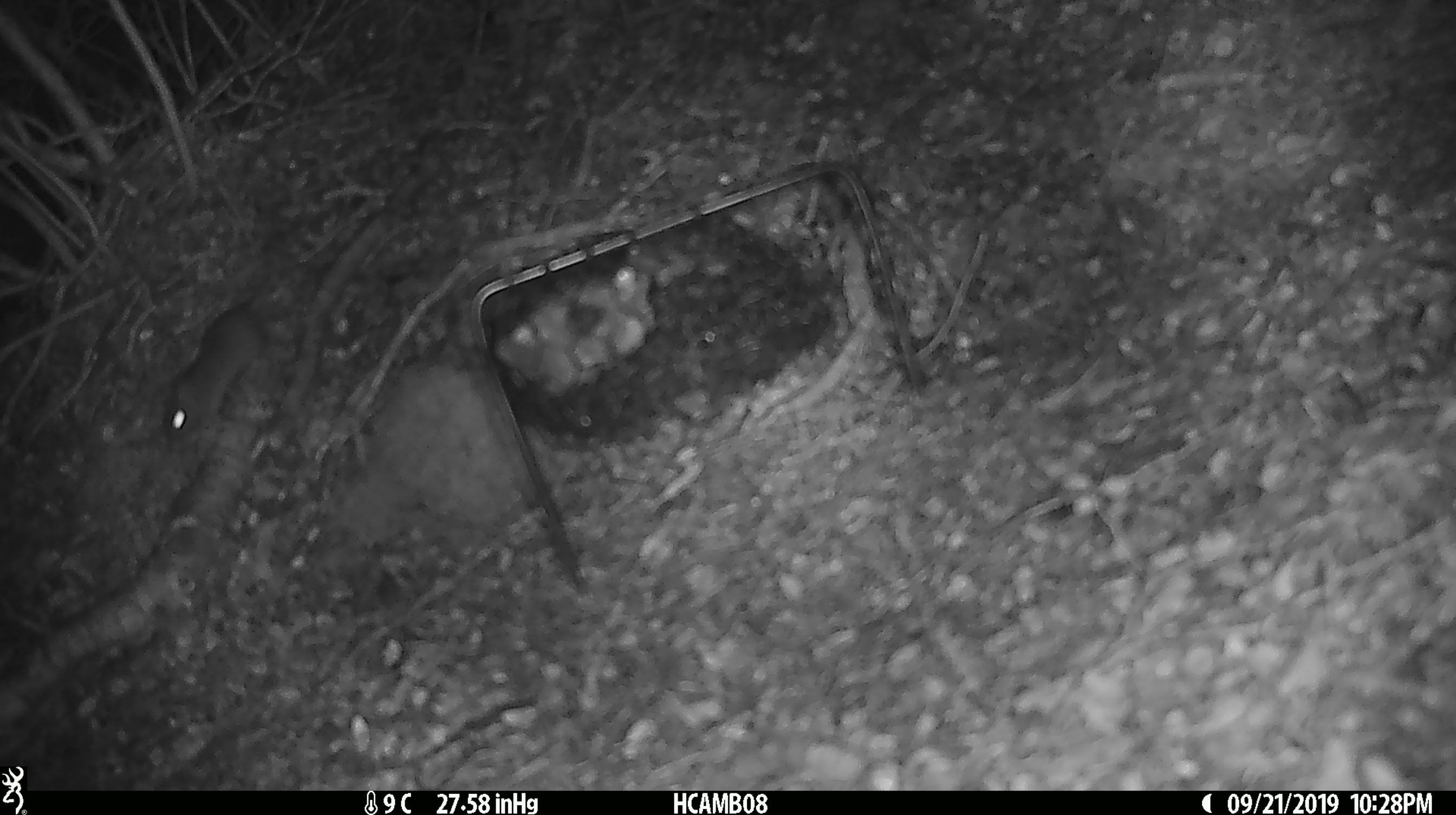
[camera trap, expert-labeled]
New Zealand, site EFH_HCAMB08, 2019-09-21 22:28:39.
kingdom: Animalia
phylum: Chordata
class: Mammalia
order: Rodentia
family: Muridae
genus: Mus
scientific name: Mus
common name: mouse